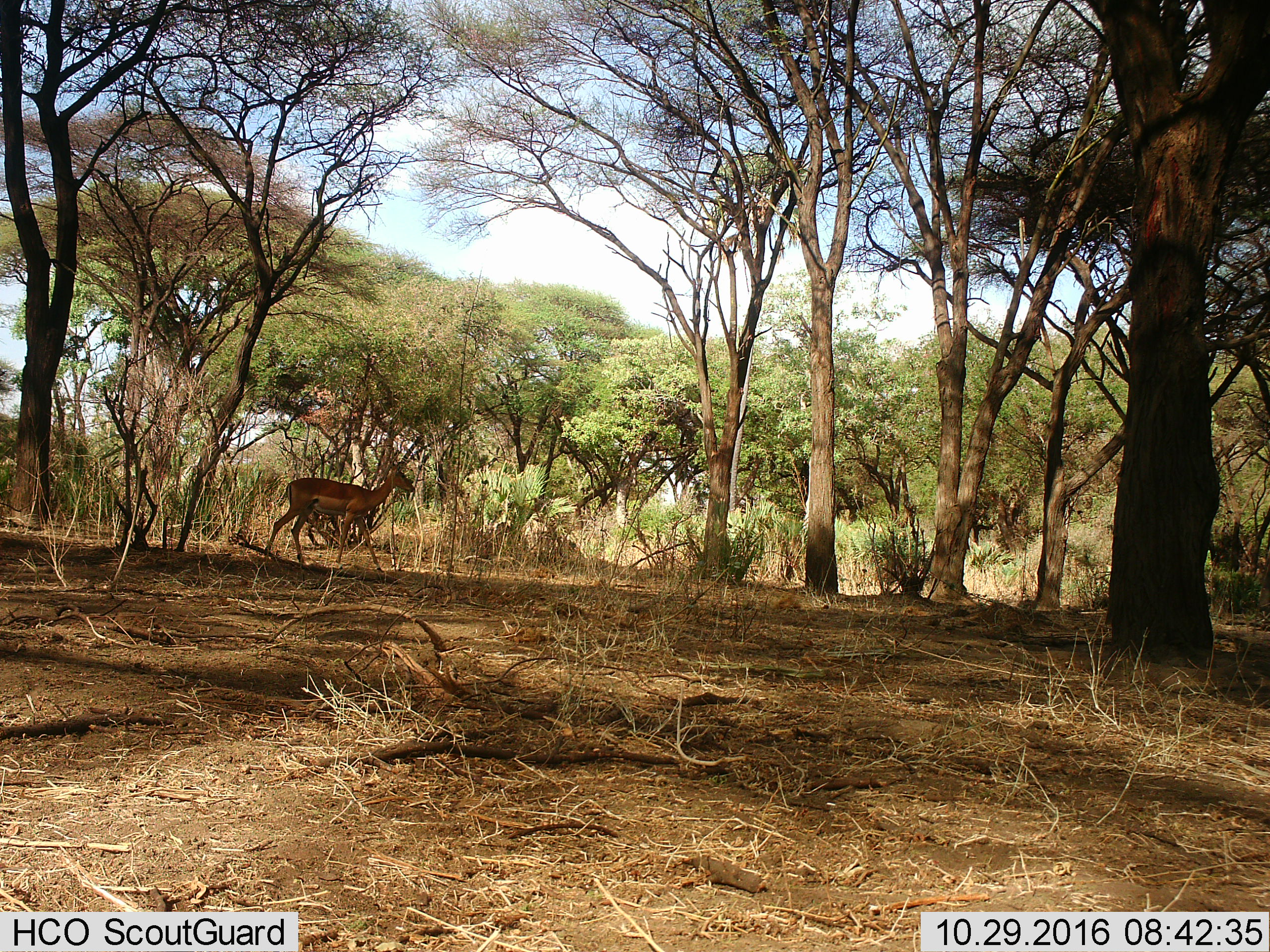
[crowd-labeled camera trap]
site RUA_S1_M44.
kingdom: Animalia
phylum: Chordata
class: Mammalia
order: Artiodactyla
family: Bovidae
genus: Aepyceros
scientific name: Aepyceros melampus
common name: impala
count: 1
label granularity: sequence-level